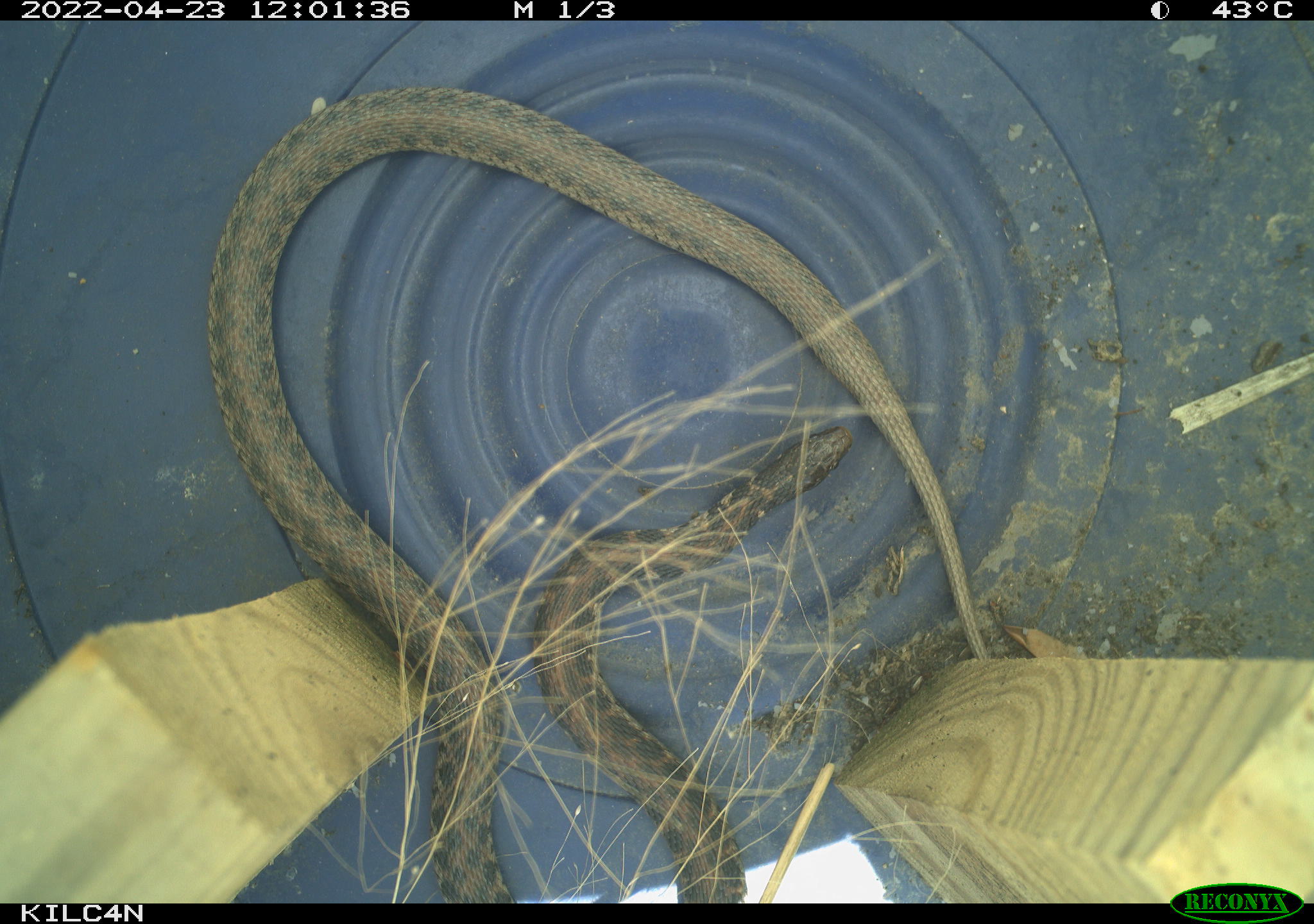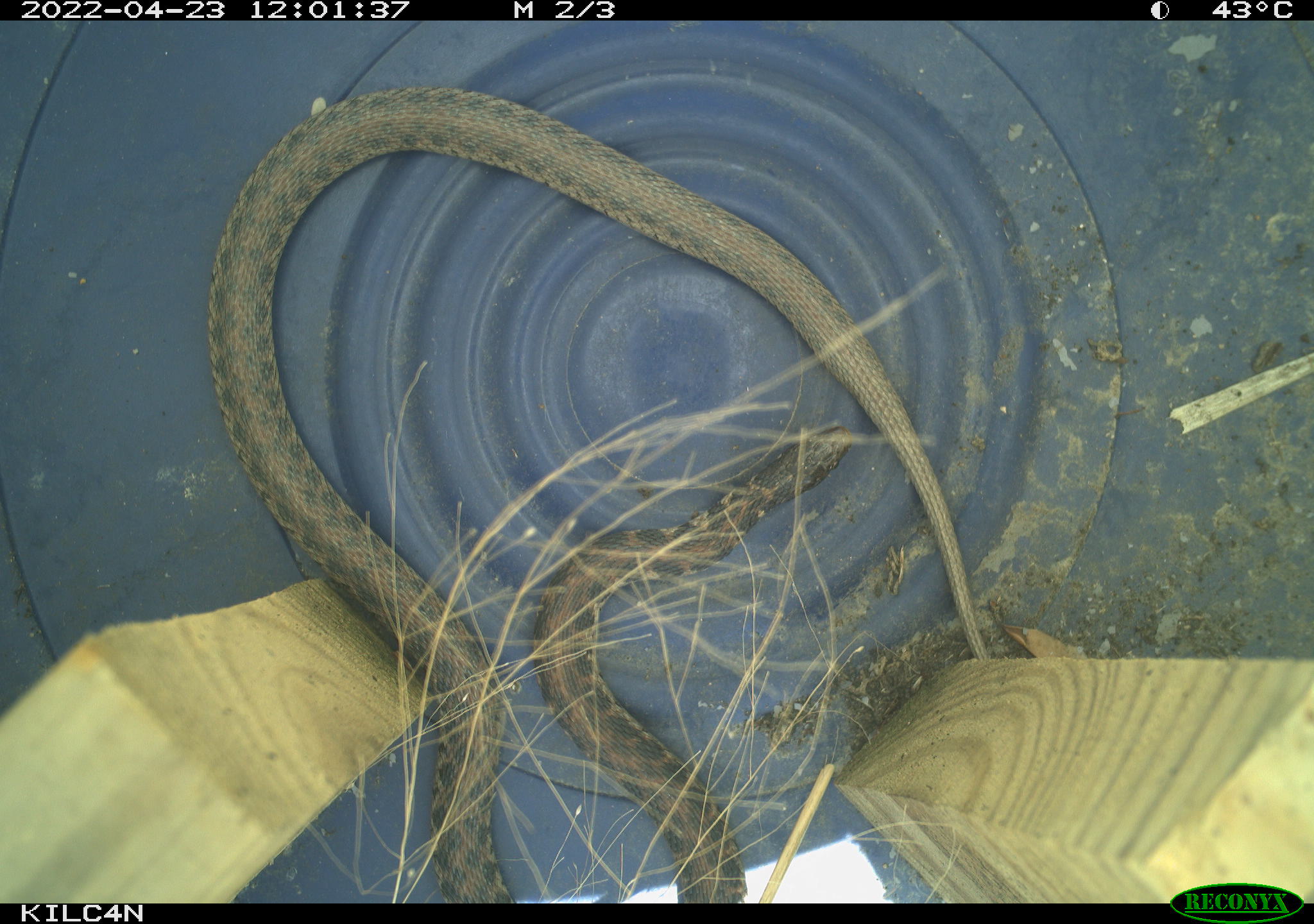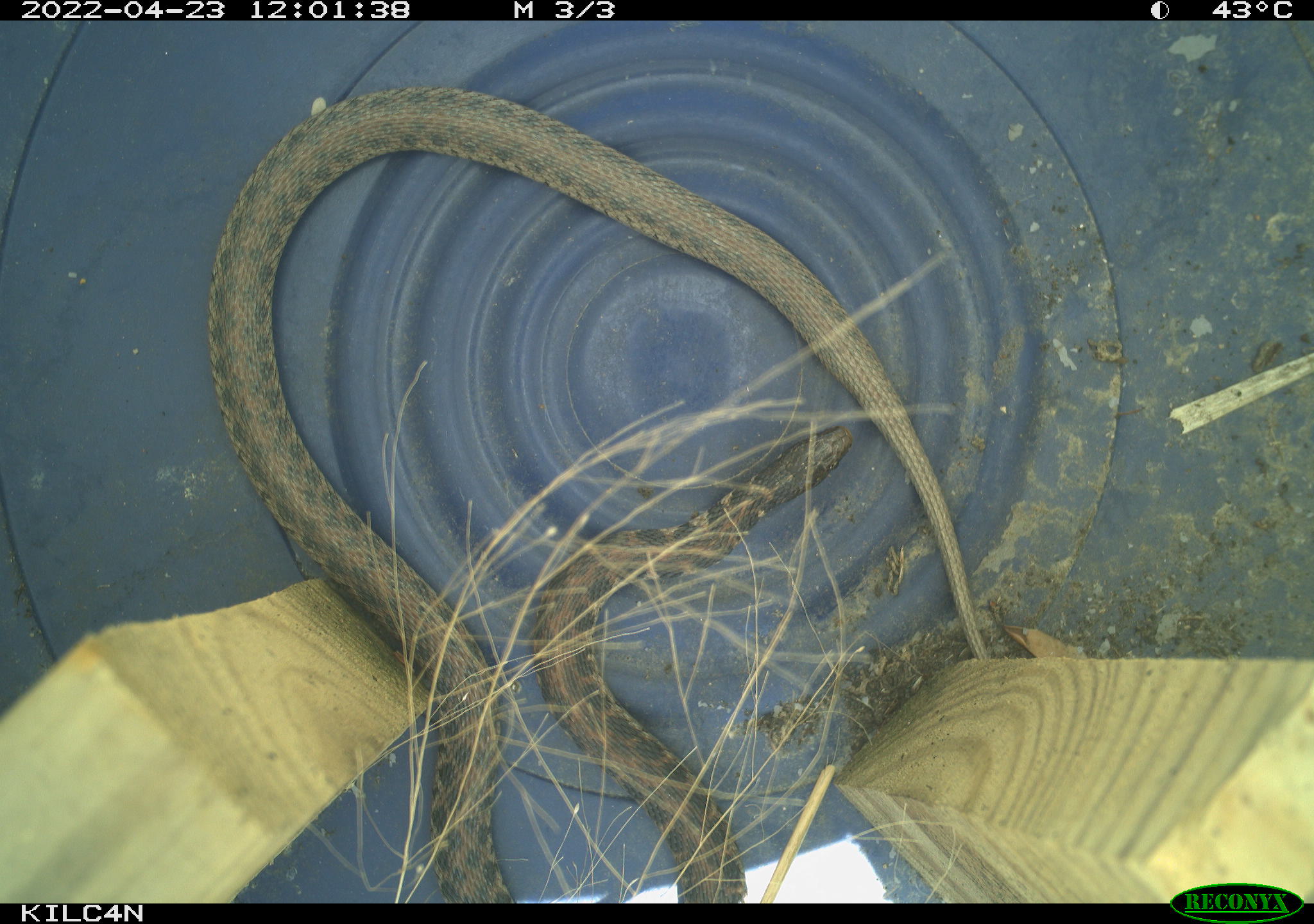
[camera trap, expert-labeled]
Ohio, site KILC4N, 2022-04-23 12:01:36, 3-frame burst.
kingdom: Animalia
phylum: Chordata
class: Reptilia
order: Squamata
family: Colubridae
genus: Clonophis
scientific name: Clonophis kirtlandii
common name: kirtland's snake